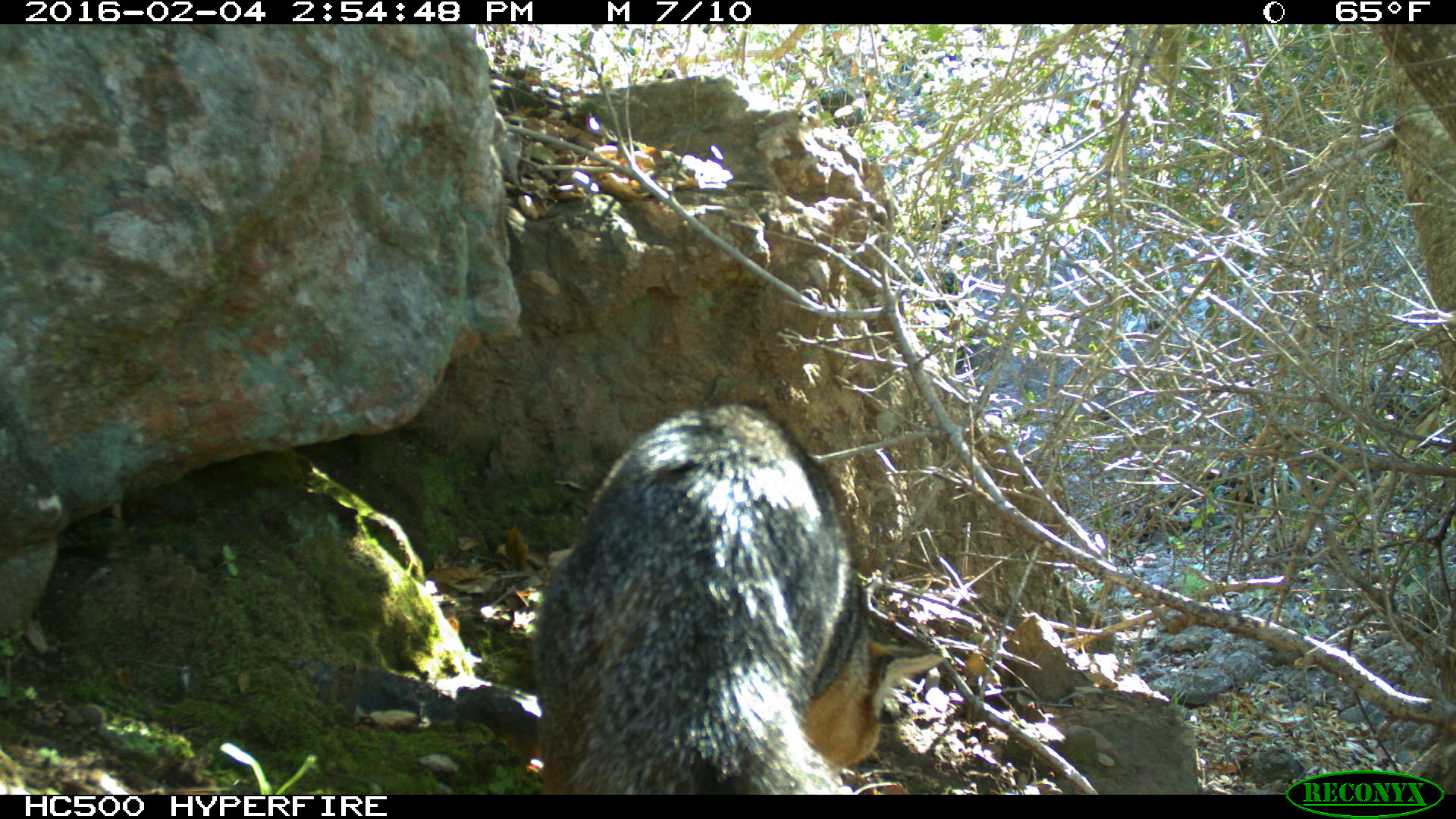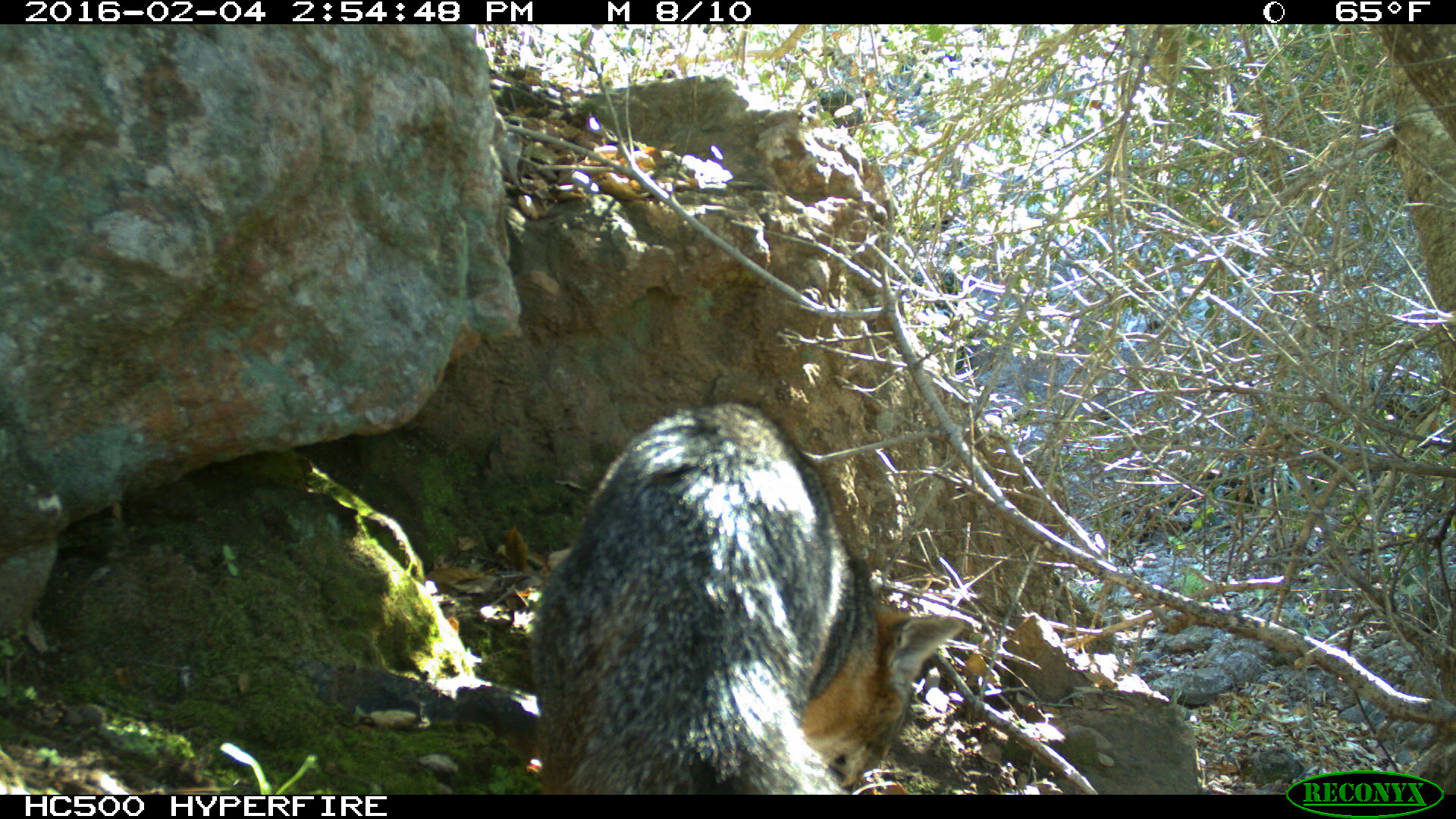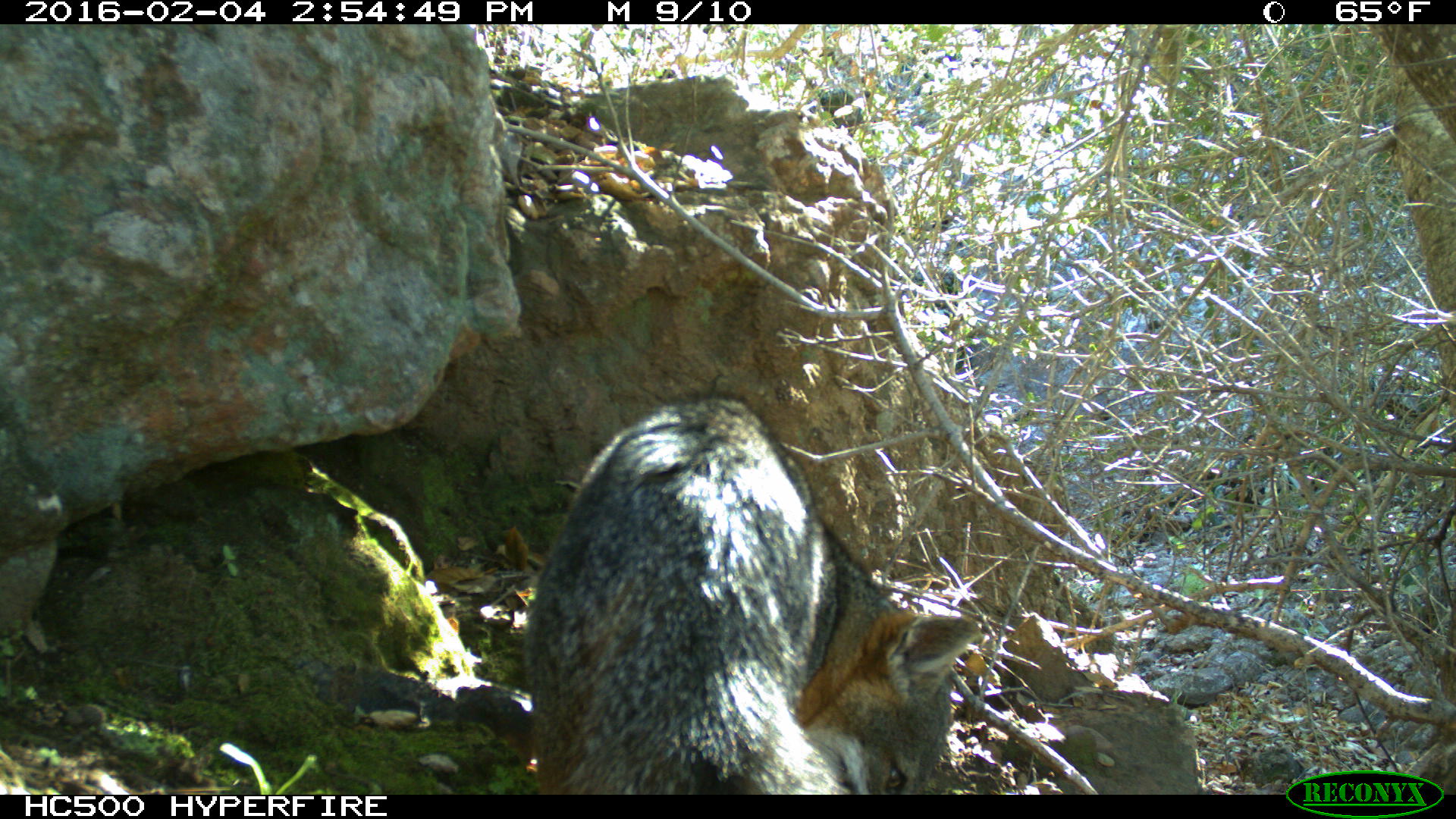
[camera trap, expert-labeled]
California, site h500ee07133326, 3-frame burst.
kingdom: Animalia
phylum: Chordata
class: Mammalia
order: Carnivora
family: Canidae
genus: Urocyon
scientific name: Urocyon littoralis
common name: island fox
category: fox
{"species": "fox (island fox) (Urocyon littoralis)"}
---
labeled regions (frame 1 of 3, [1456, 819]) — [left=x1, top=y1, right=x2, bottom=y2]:
fox: [left=534, top=399, right=940, bottom=795]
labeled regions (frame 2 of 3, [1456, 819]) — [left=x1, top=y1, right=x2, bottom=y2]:
fox: [left=535, top=396, right=965, bottom=794]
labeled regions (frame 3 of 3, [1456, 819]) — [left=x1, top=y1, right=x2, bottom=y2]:
fox: [left=525, top=400, right=981, bottom=794]